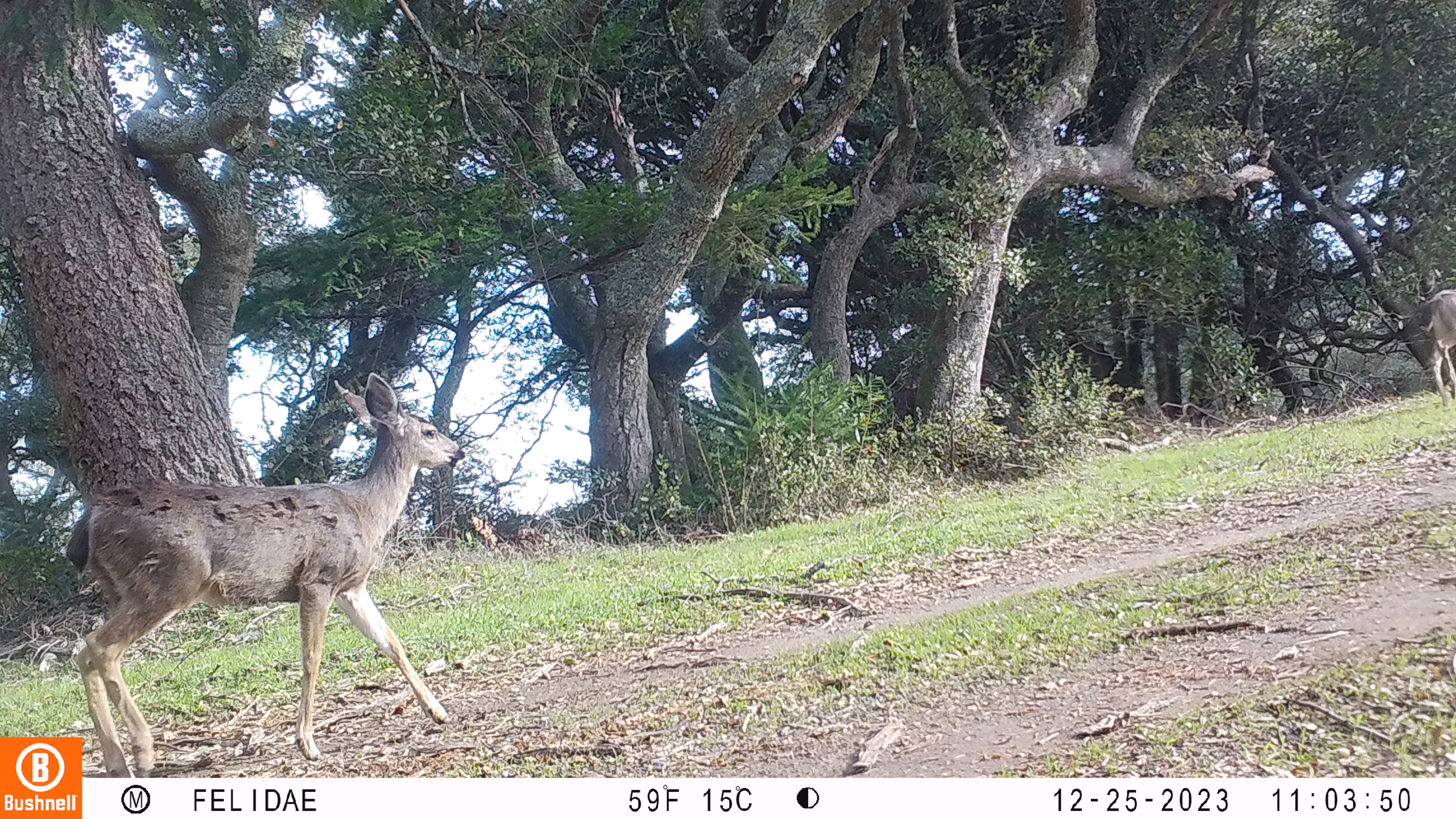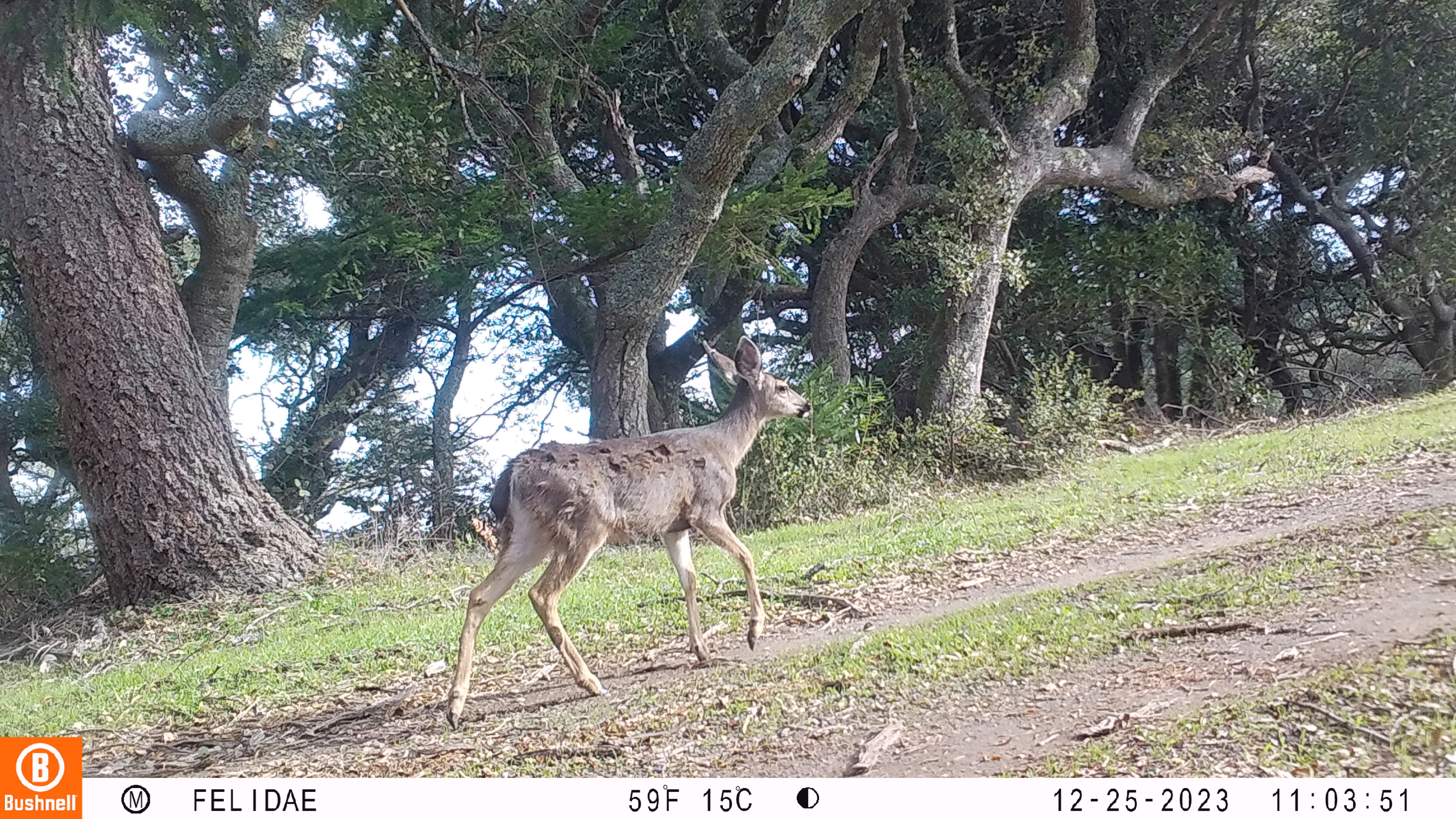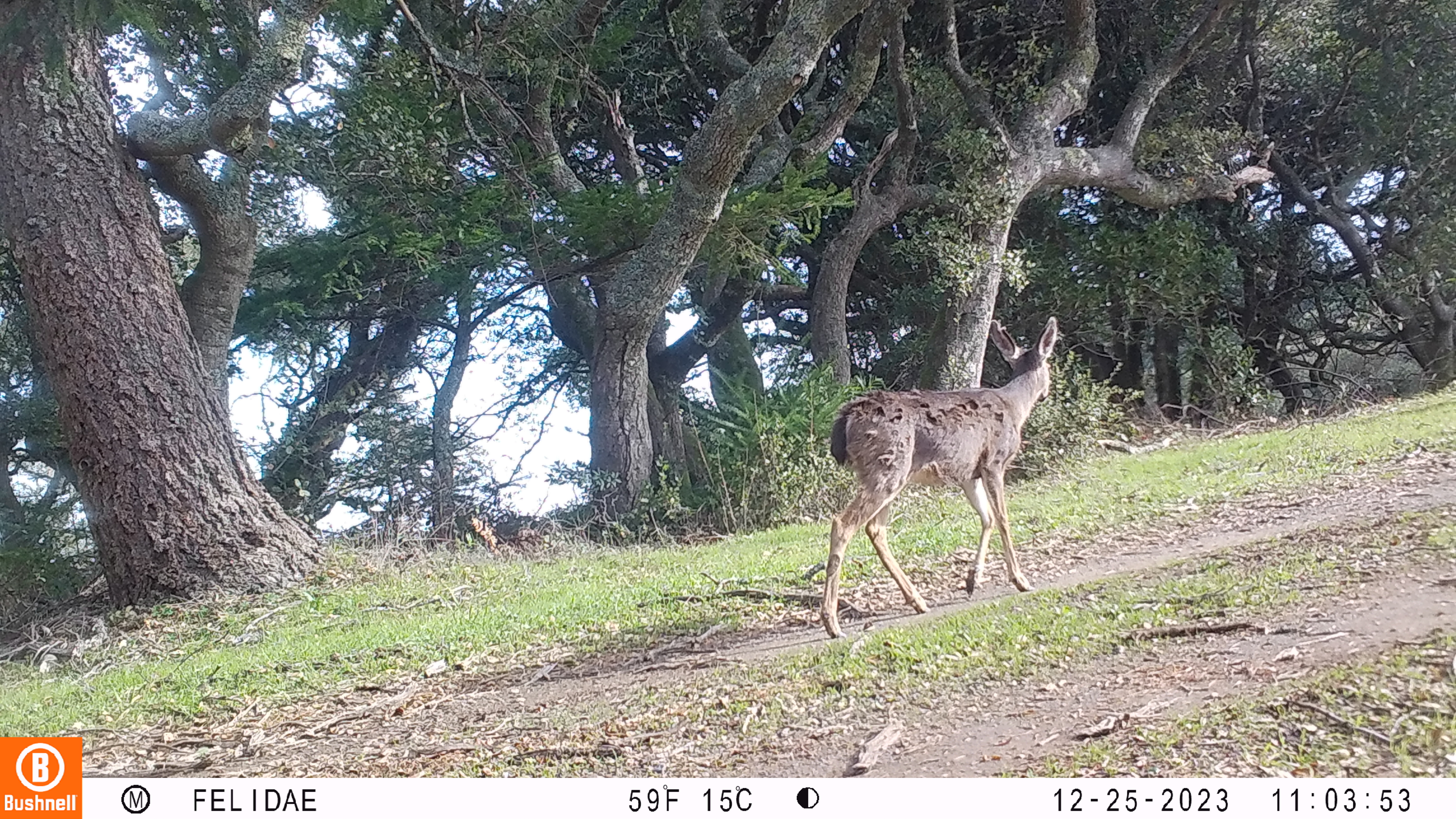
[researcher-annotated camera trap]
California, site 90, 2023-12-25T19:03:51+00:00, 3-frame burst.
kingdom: Animalia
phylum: Chordata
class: Mammalia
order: Artiodactyla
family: Cervidae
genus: Odocoileus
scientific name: Odocoileus hemionus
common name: mule deer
Mule deer (Odocoileus hemionus).